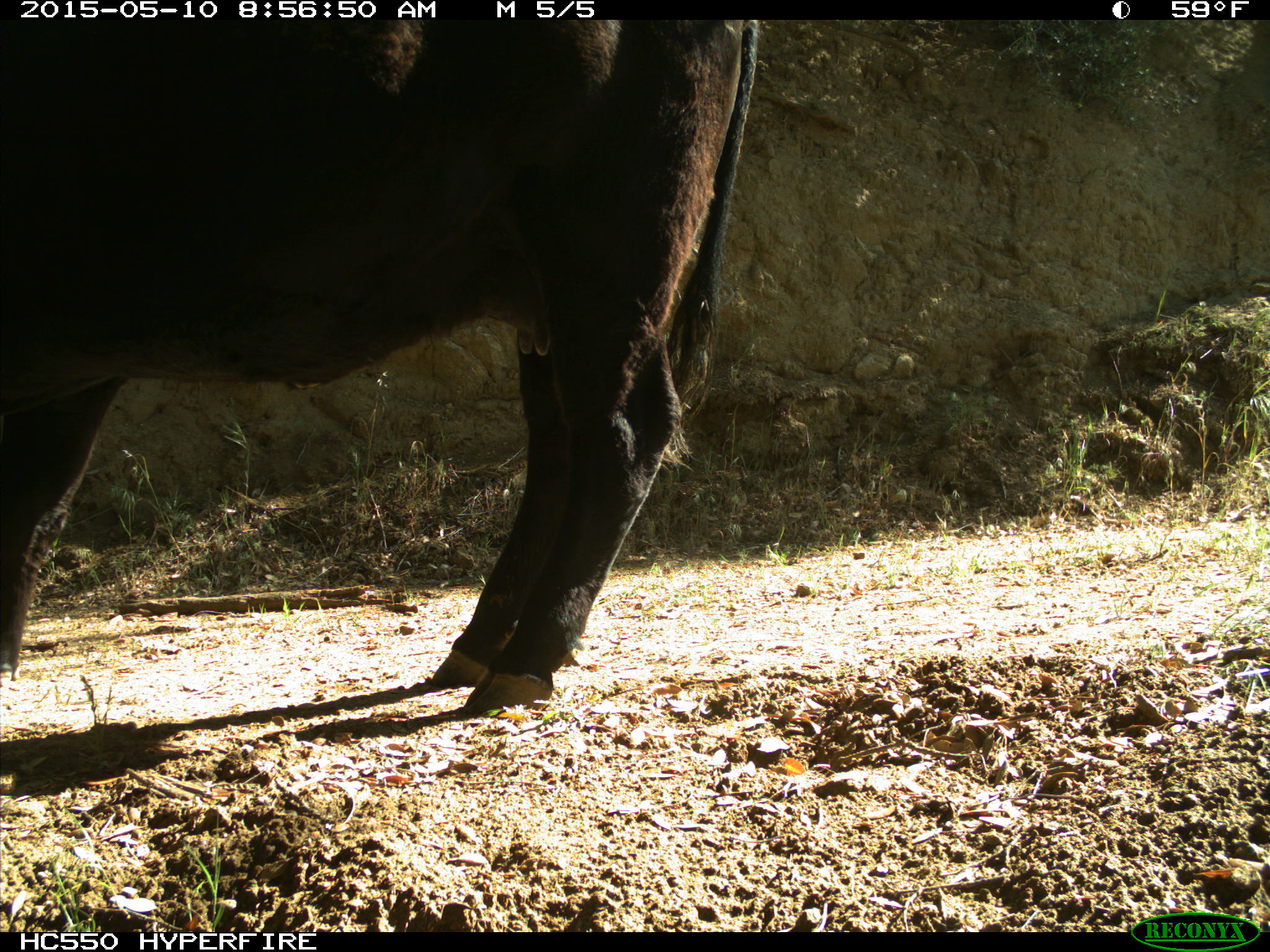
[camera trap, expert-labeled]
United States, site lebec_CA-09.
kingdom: Animalia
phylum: Chordata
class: Mammalia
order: Artiodactyla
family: Bovidae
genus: Bos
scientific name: Bos taurus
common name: domestic cow